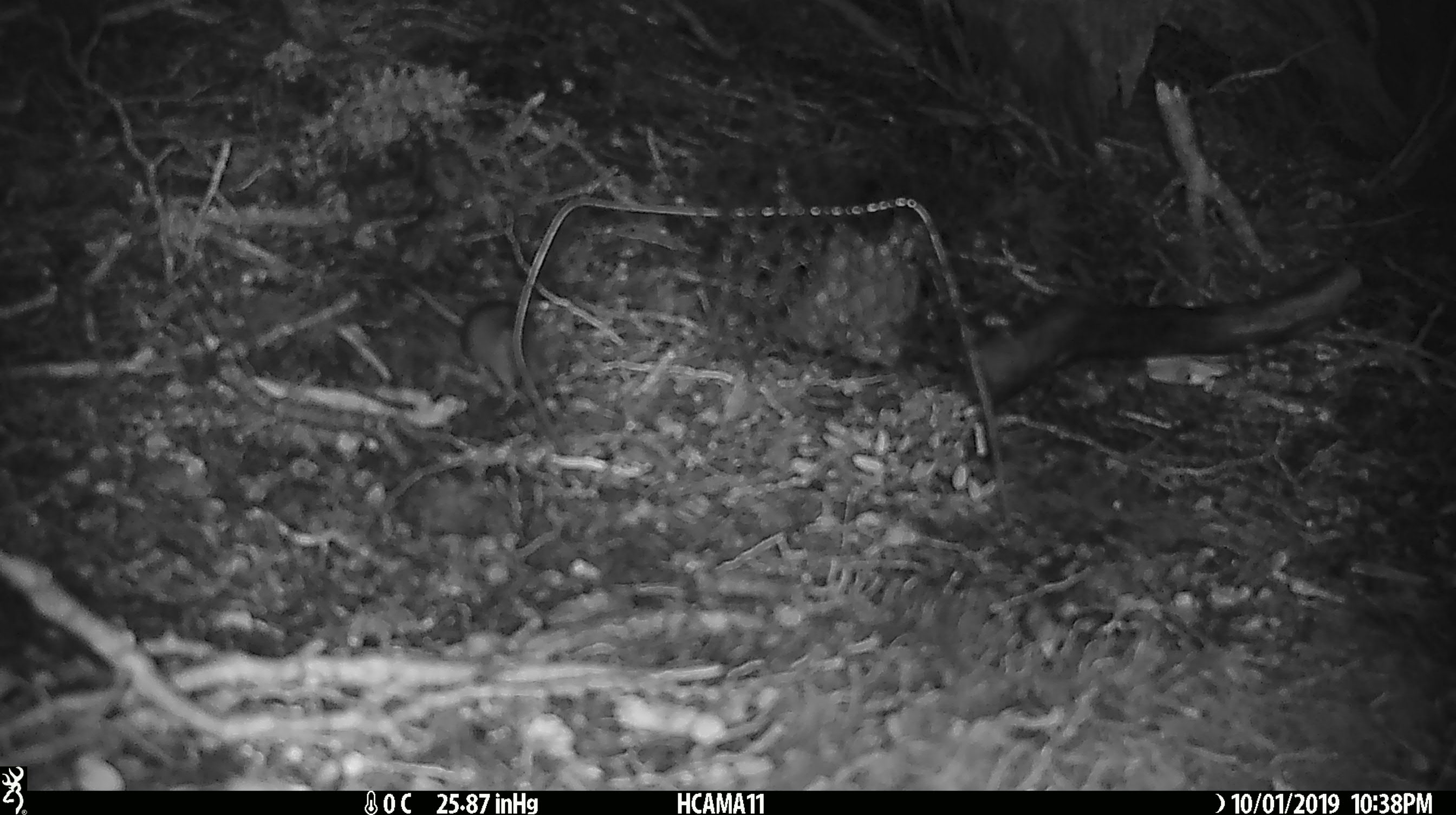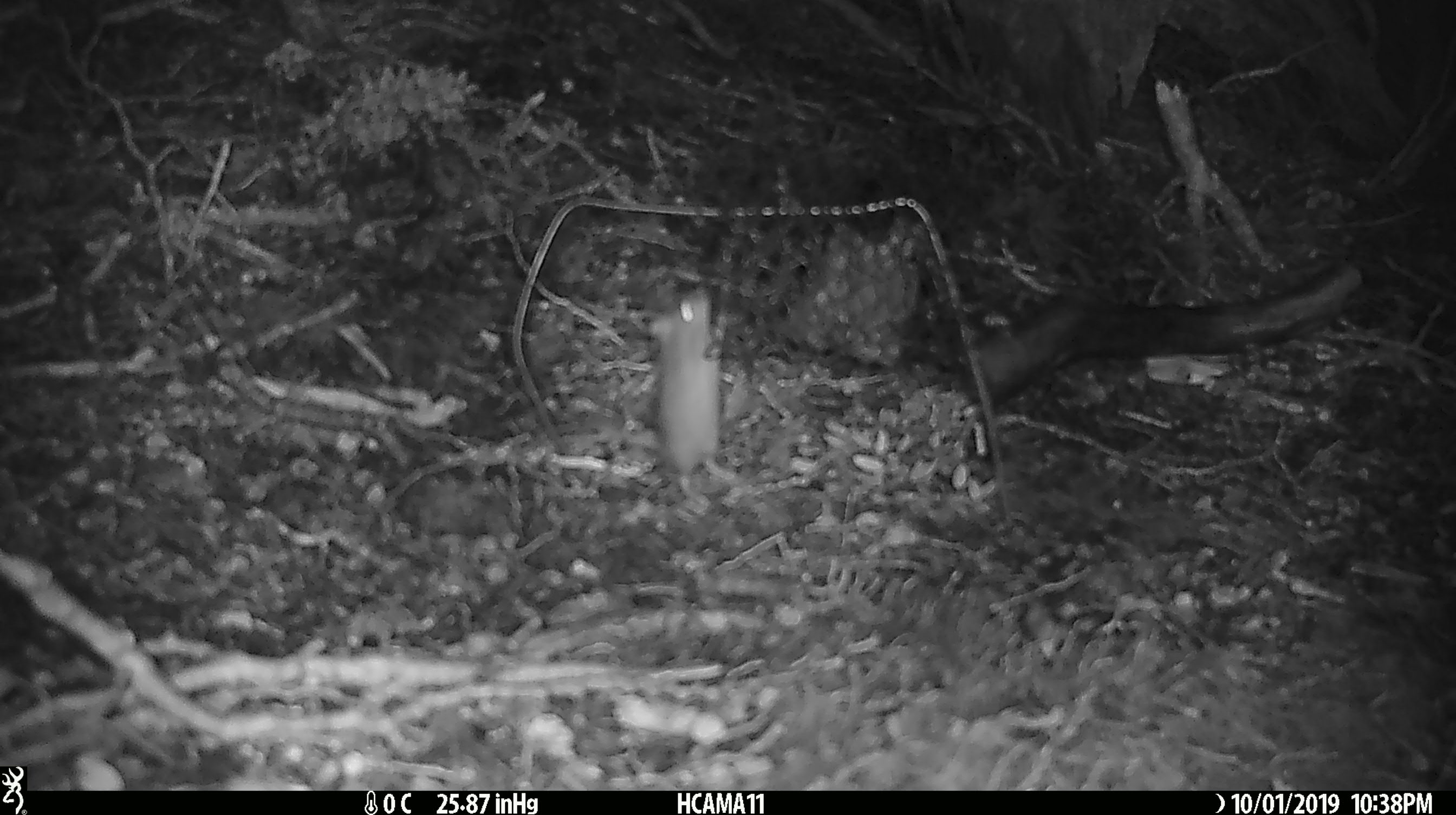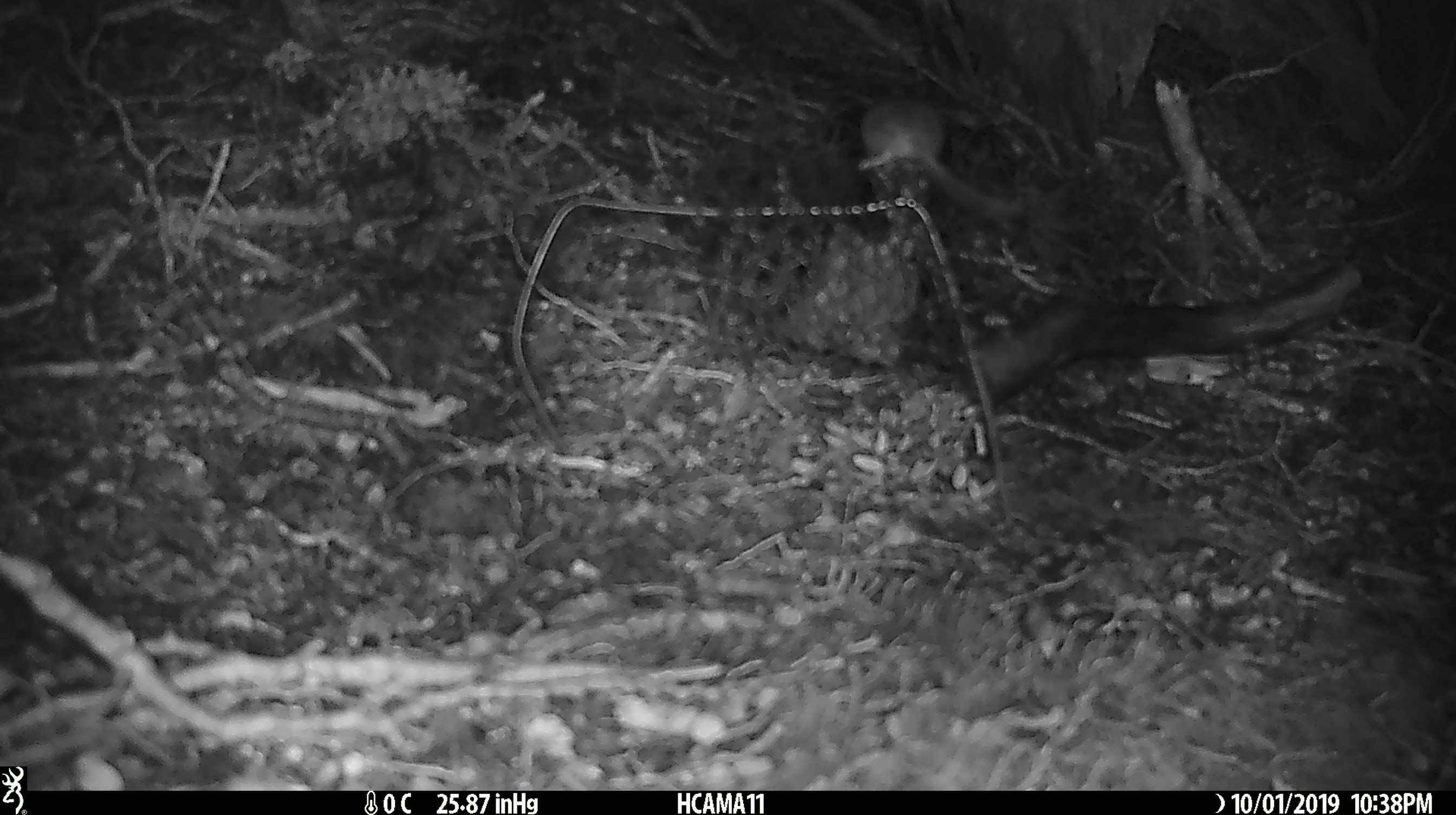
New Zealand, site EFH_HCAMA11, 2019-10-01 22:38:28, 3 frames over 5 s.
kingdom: Animalia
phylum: Chordata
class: Mammalia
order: Rodentia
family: Muridae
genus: Mus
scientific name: Mus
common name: mouse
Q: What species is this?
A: Mouse (Mus).